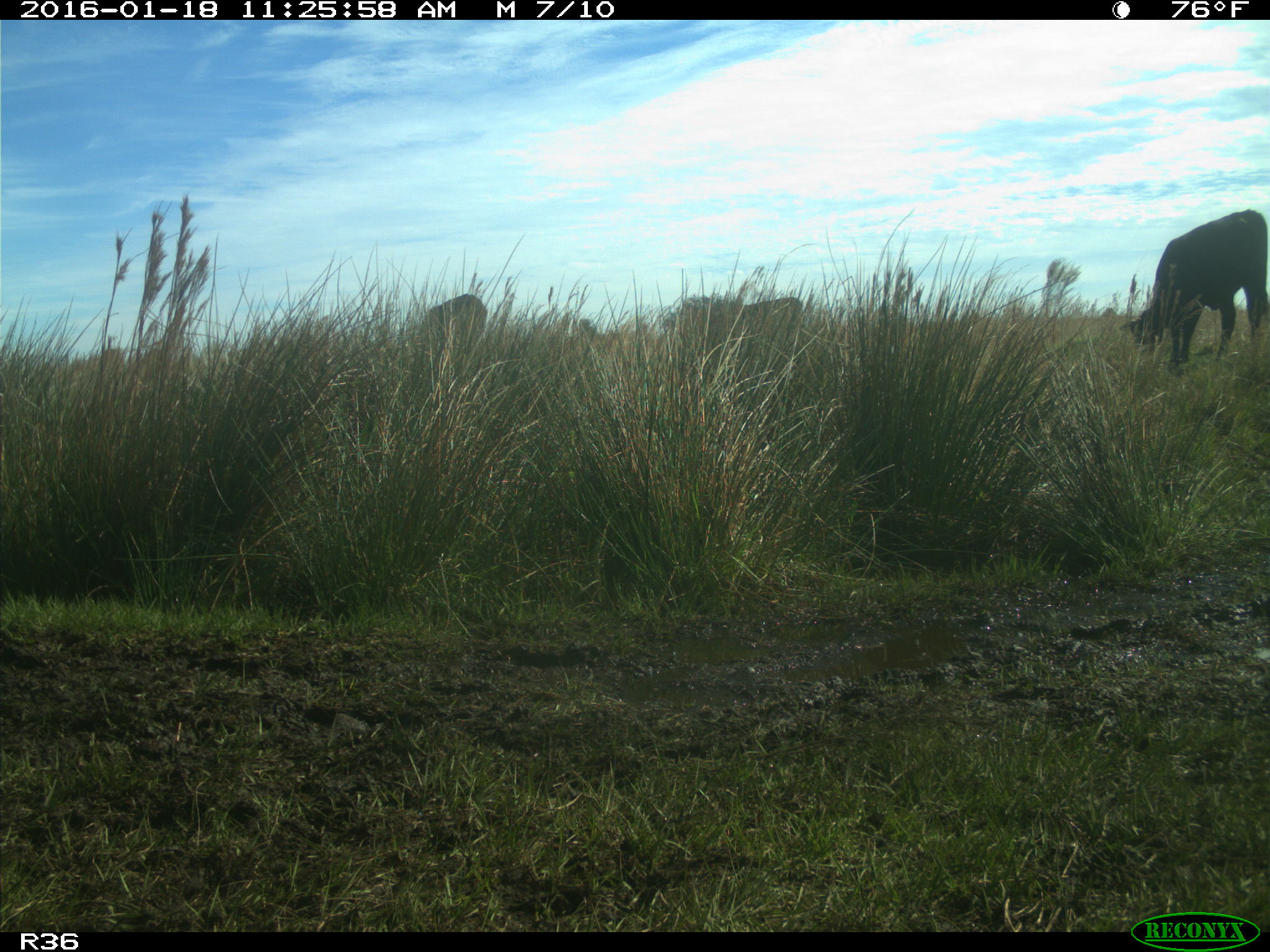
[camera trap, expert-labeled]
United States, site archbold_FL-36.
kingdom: Animalia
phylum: Chordata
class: Mammalia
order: Artiodactyla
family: Bovidae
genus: Bos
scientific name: Bos taurus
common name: domestic cow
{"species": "Bos taurus (domestic cow)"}